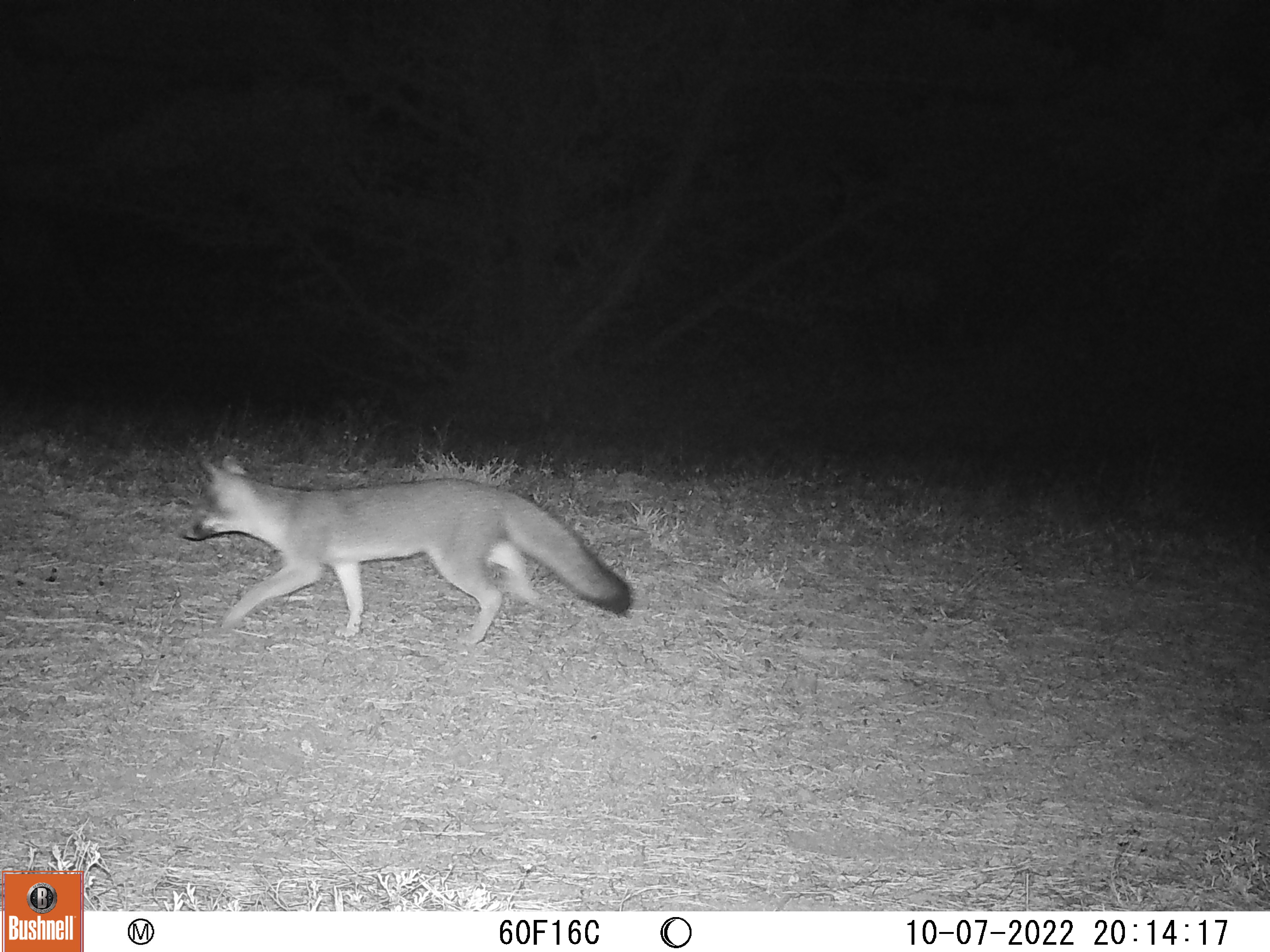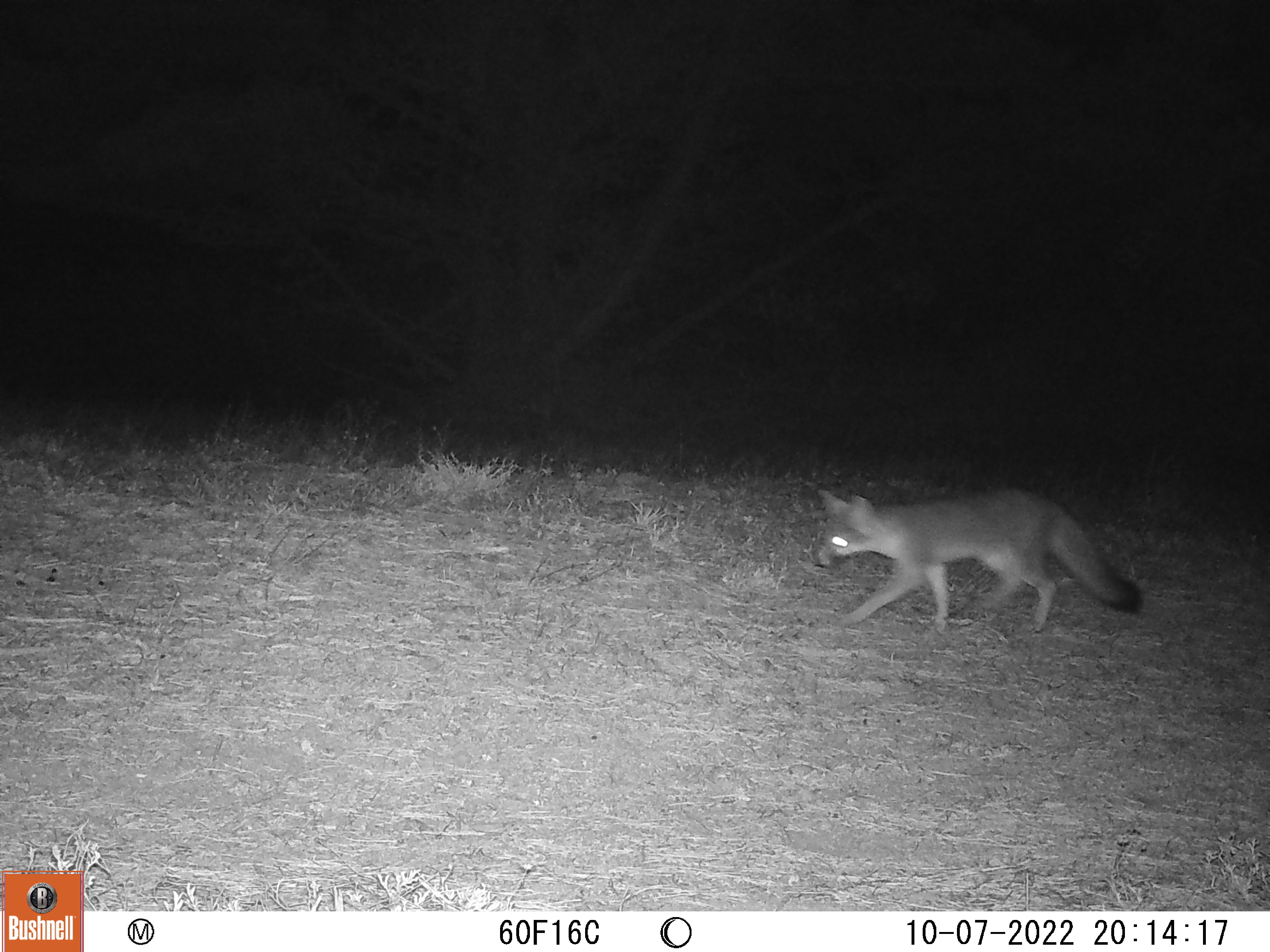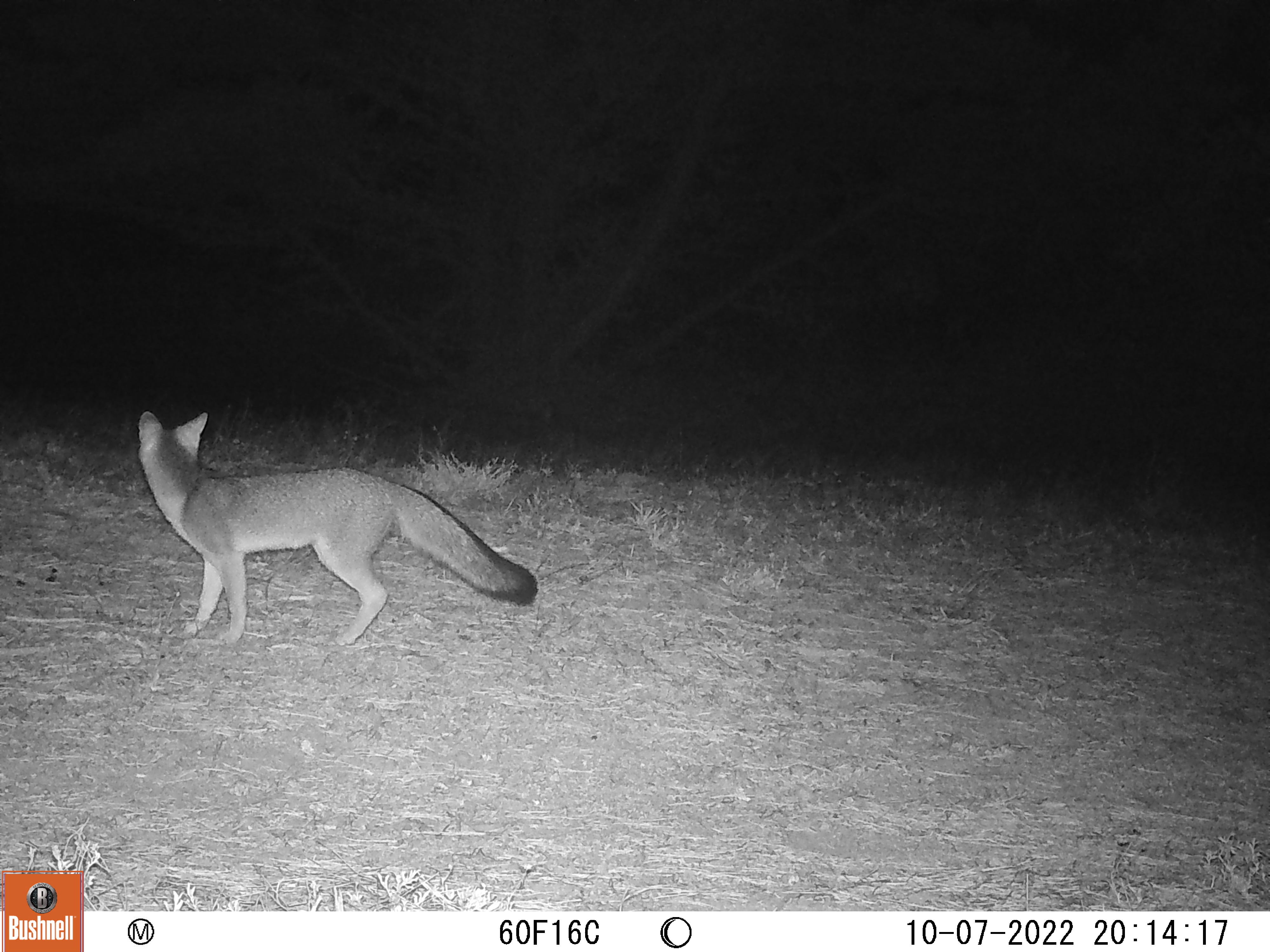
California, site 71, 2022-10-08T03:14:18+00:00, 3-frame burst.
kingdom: Animalia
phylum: Chordata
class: Mammalia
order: Carnivora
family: Canidae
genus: Urocyon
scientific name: Urocyon cinereoargenteus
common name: gray fox